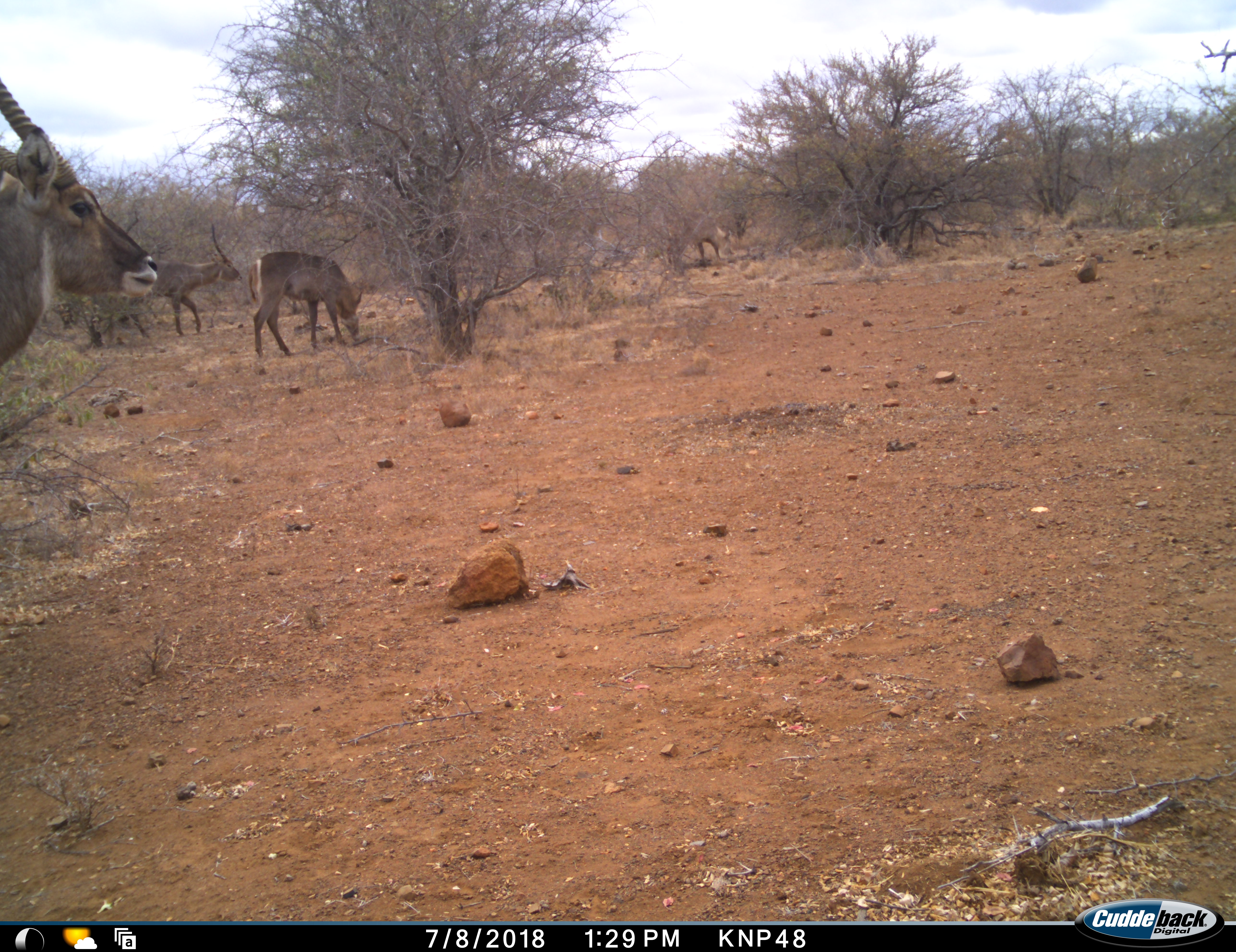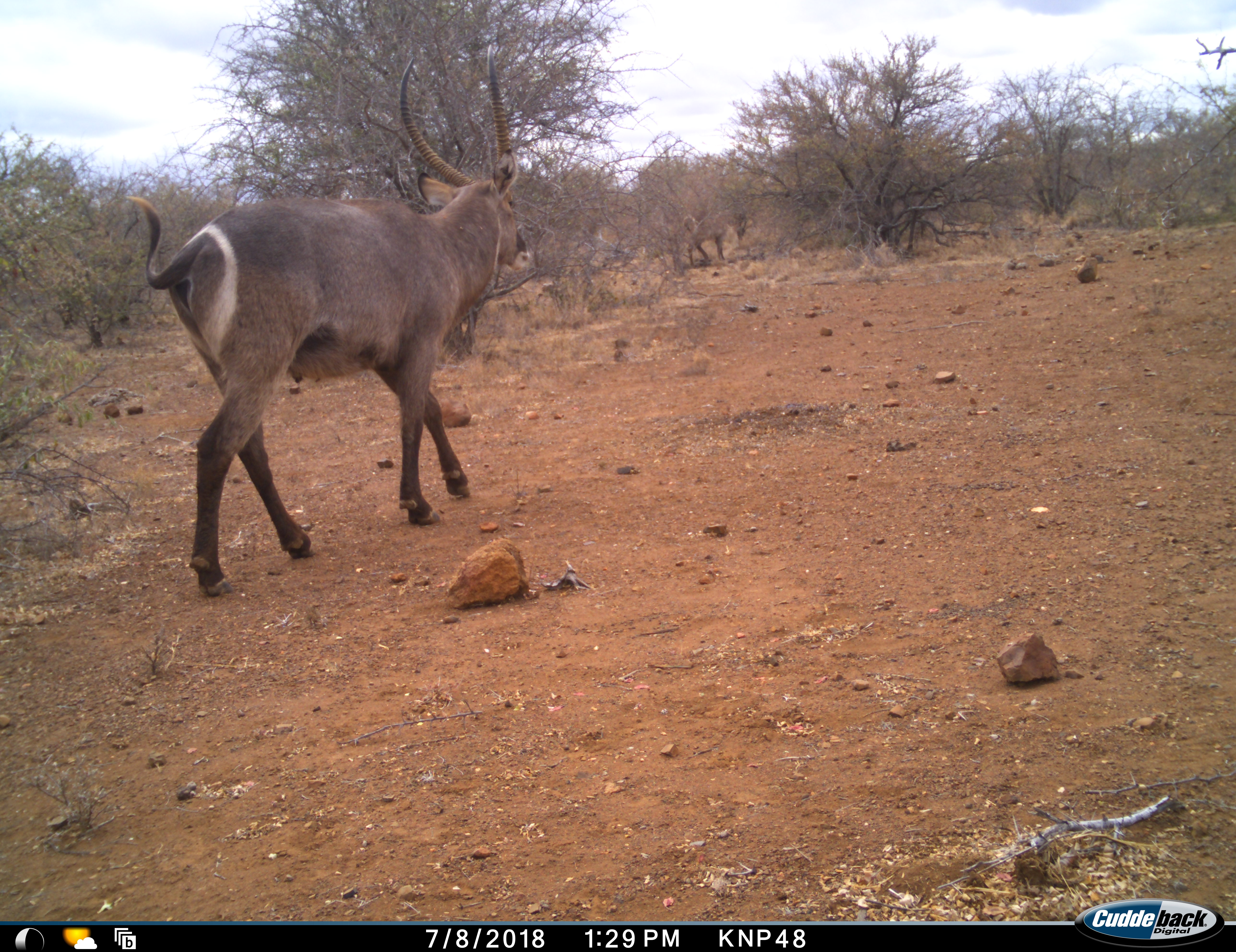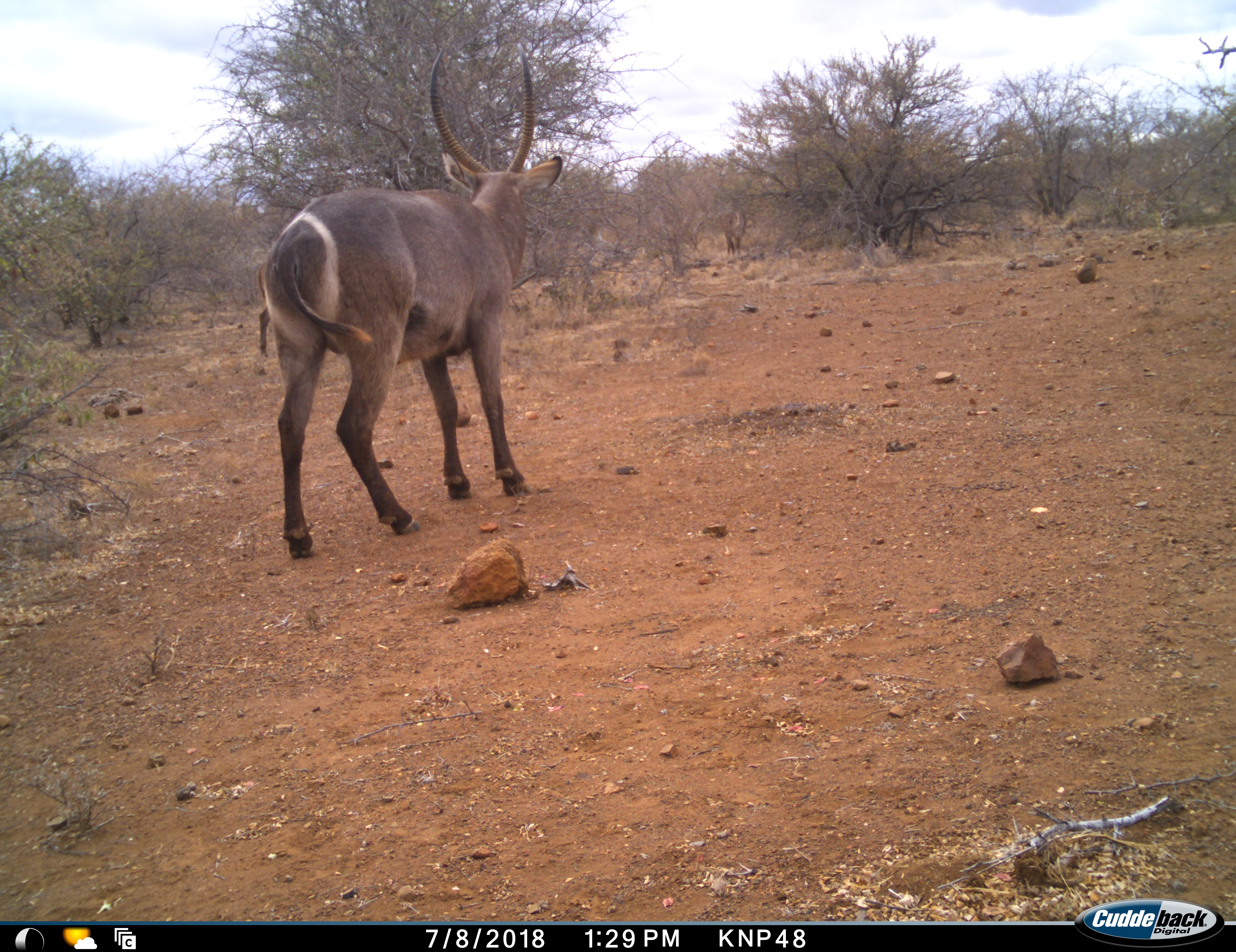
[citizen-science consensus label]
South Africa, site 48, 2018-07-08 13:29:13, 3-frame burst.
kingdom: Animalia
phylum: Chordata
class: Mammalia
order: Artiodactyla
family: Bovidae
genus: Kobus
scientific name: Kobus ellipsiprymnus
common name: waterbuck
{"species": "waterbuck (Kobus ellipsiprymnus)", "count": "4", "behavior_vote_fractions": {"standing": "20%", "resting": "0%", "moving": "100%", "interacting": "0%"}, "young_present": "0%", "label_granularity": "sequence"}